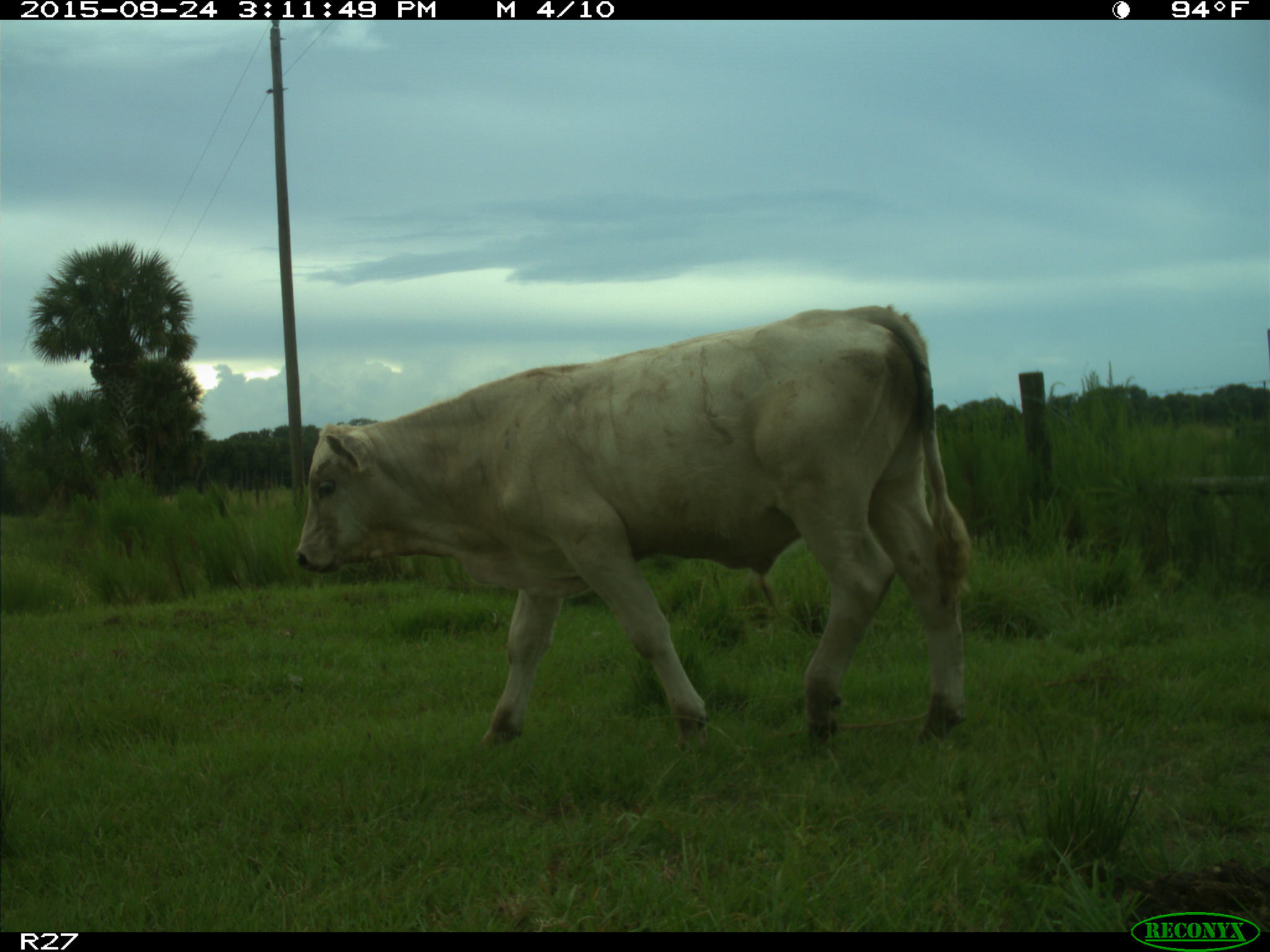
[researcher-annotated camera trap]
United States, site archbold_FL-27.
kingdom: Animalia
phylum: Chordata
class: Mammalia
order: Artiodactyla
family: Bovidae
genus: Bos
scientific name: Bos taurus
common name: domestic cow